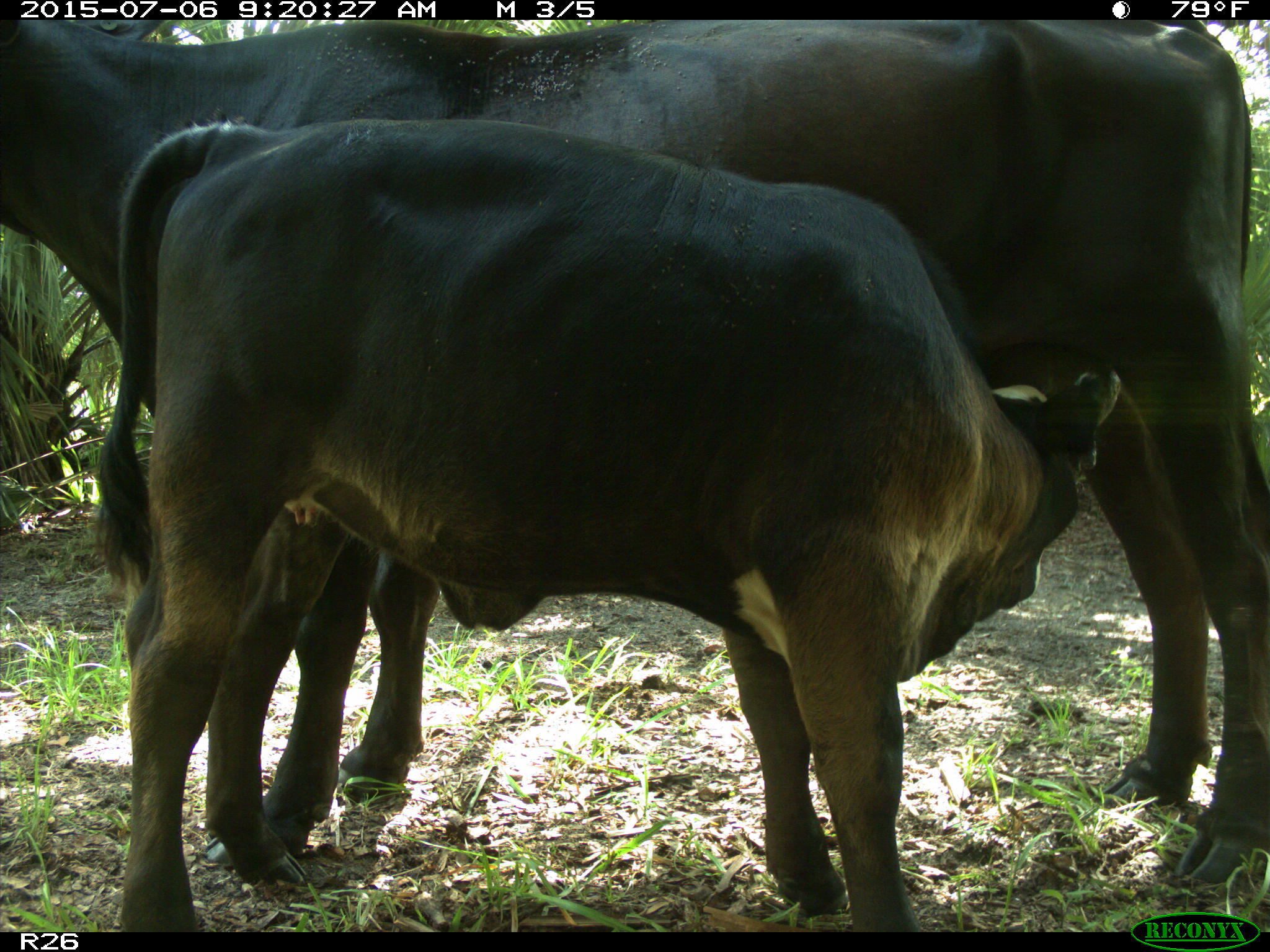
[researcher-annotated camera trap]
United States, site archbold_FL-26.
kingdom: Animalia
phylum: Chordata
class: Mammalia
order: Artiodactyla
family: Bovidae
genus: Bos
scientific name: Bos taurus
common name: domestic cow